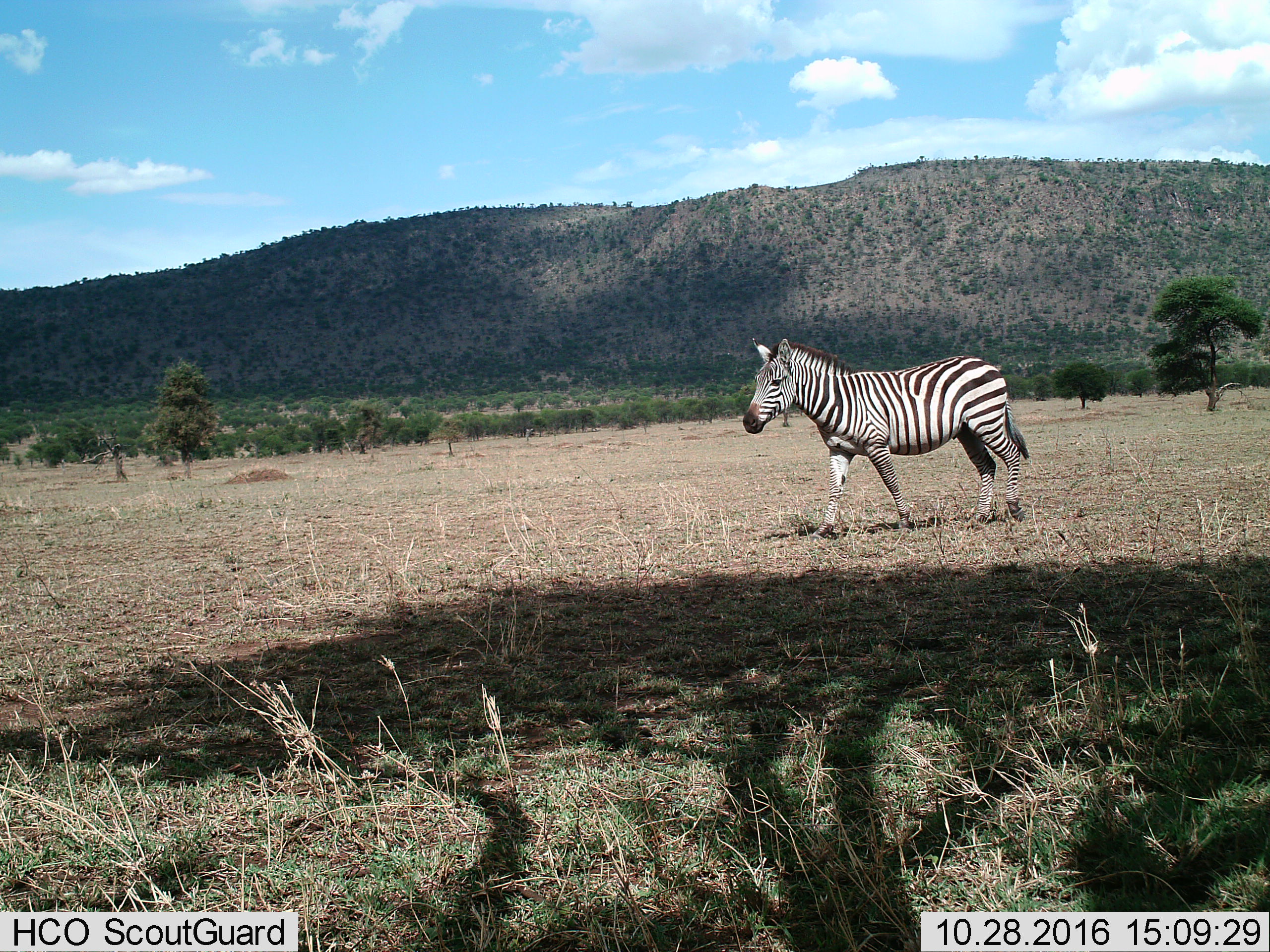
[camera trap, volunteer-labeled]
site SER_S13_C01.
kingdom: Animalia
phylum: Chordata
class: Mammalia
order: Perissodactyla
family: Equidae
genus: Equus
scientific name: Equus quagga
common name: plains zebra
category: zebraplains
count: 1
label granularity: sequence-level